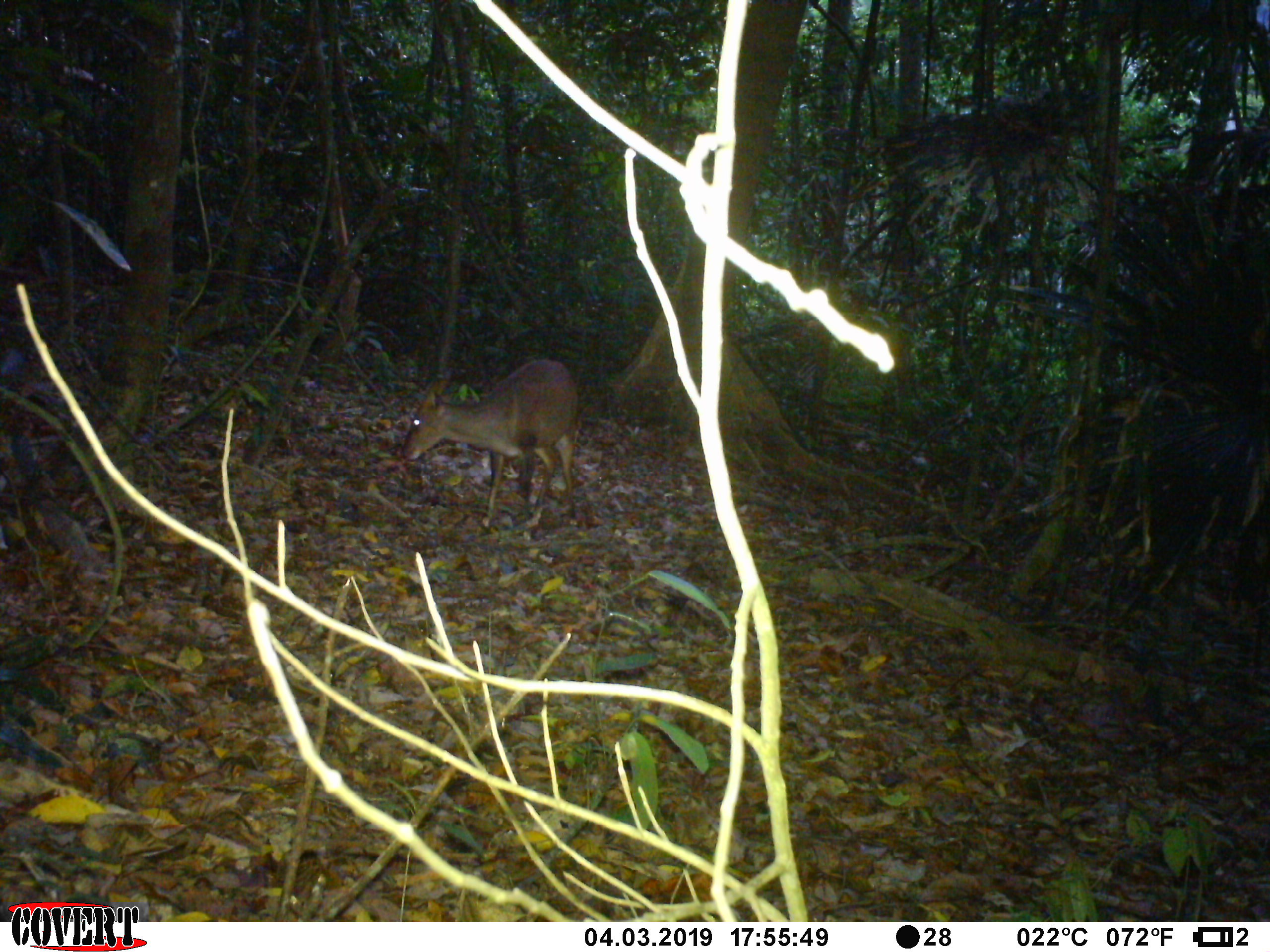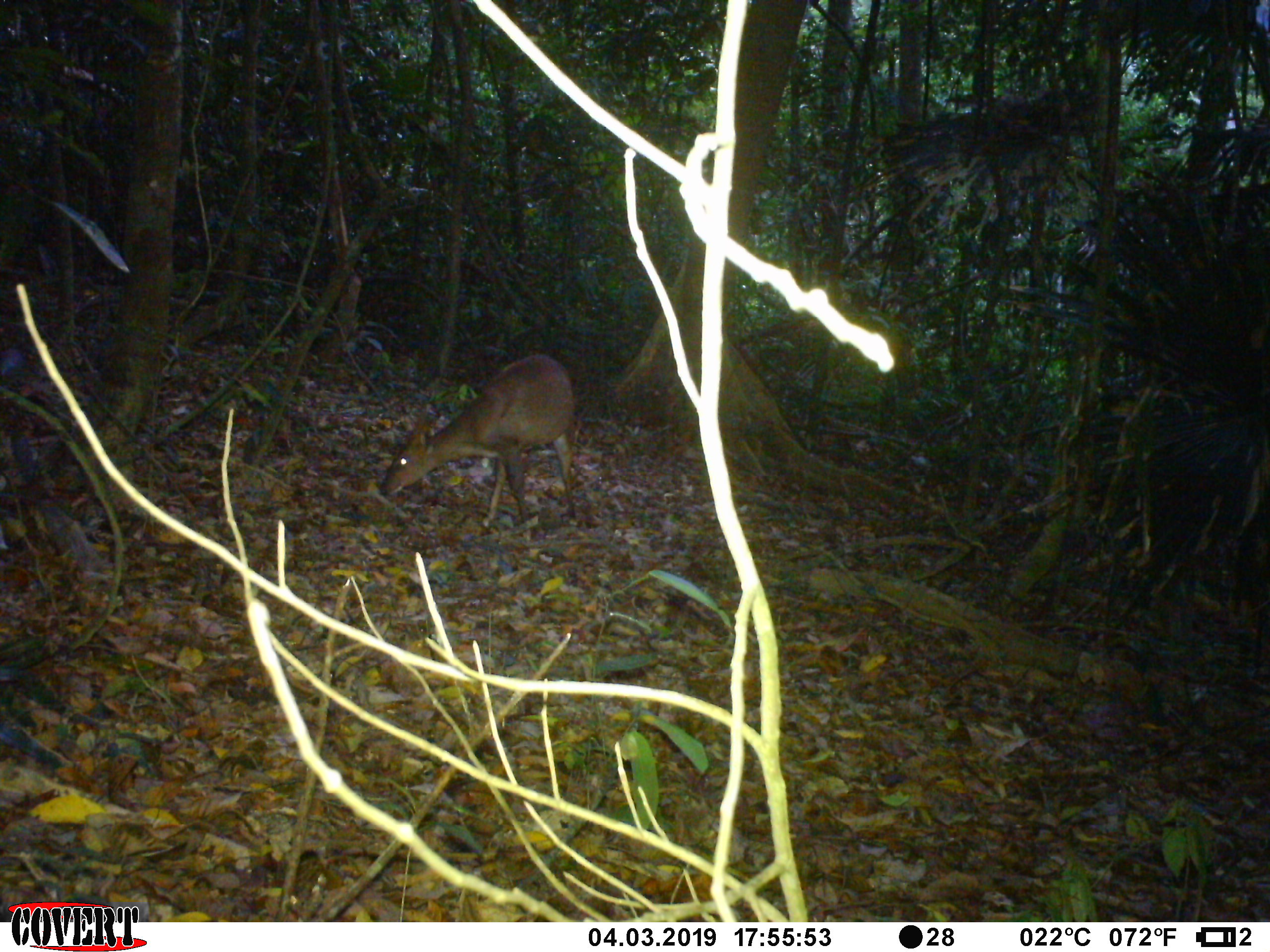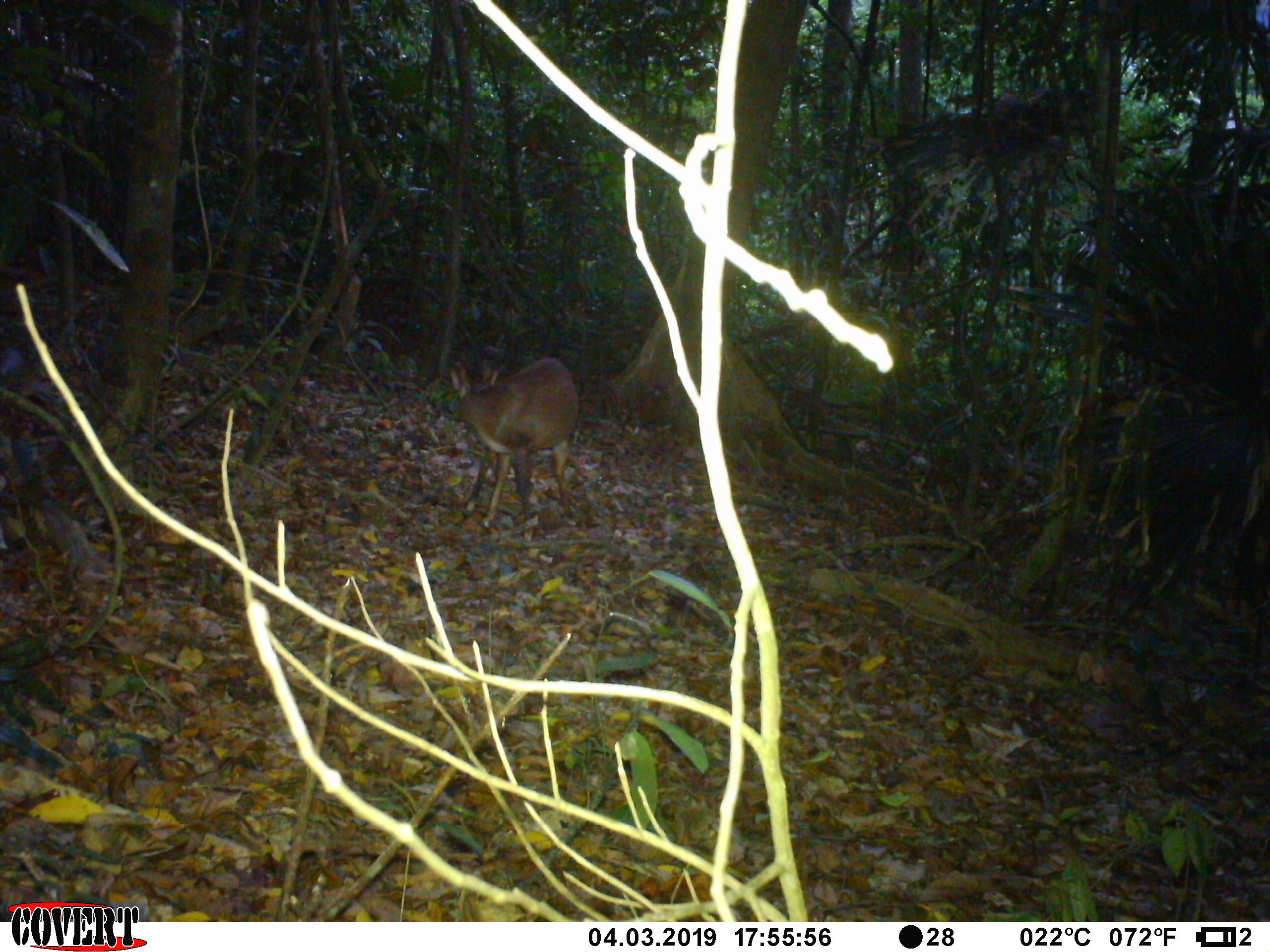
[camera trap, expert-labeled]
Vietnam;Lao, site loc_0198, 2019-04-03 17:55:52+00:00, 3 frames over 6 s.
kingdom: Animalia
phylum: Chordata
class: Mammalia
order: Artiodactyla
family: Cervidae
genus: Muntiacus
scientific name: Muntiacus vuquangensis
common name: large-antlered muntjac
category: large antlered muntjac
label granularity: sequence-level